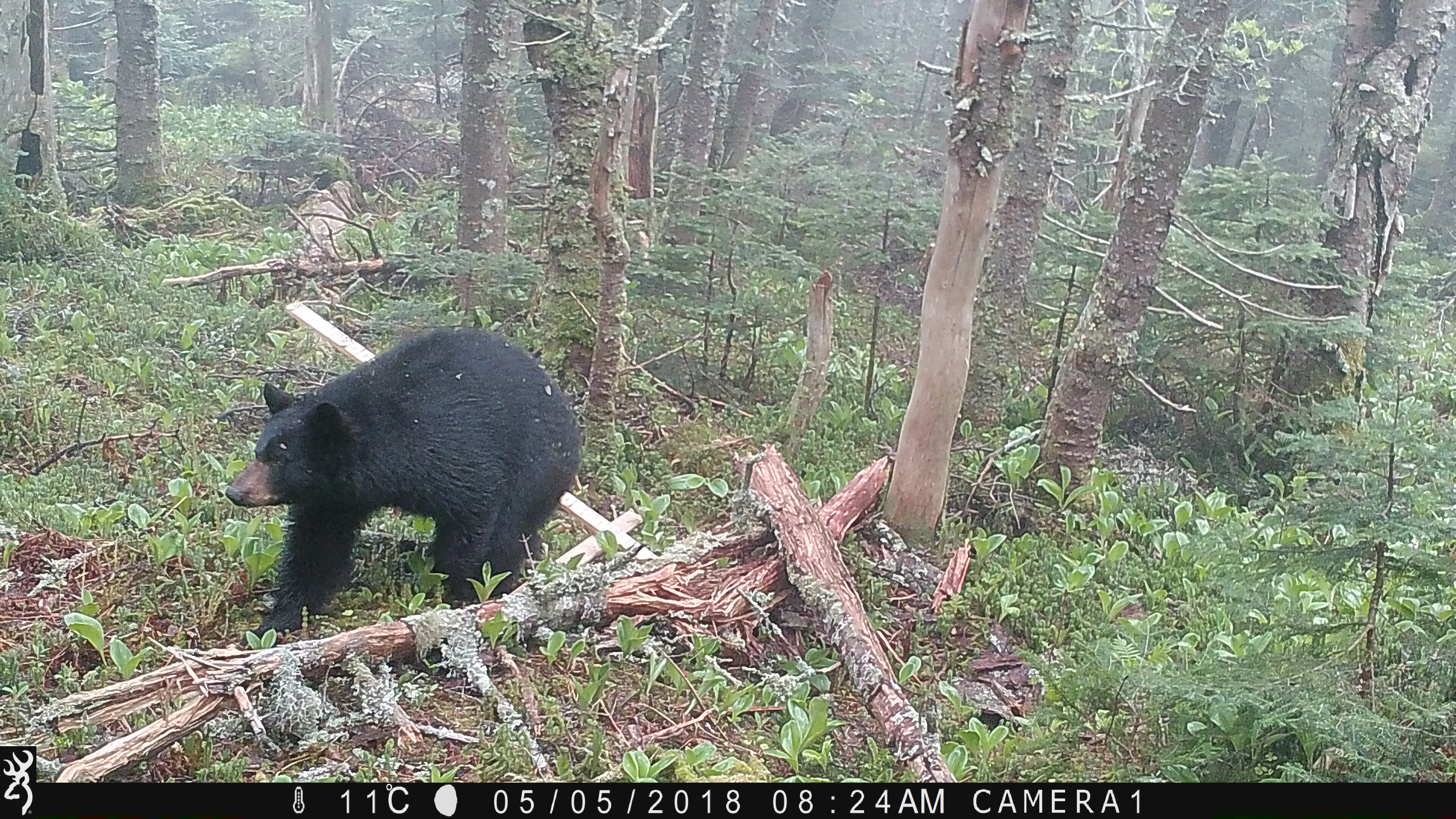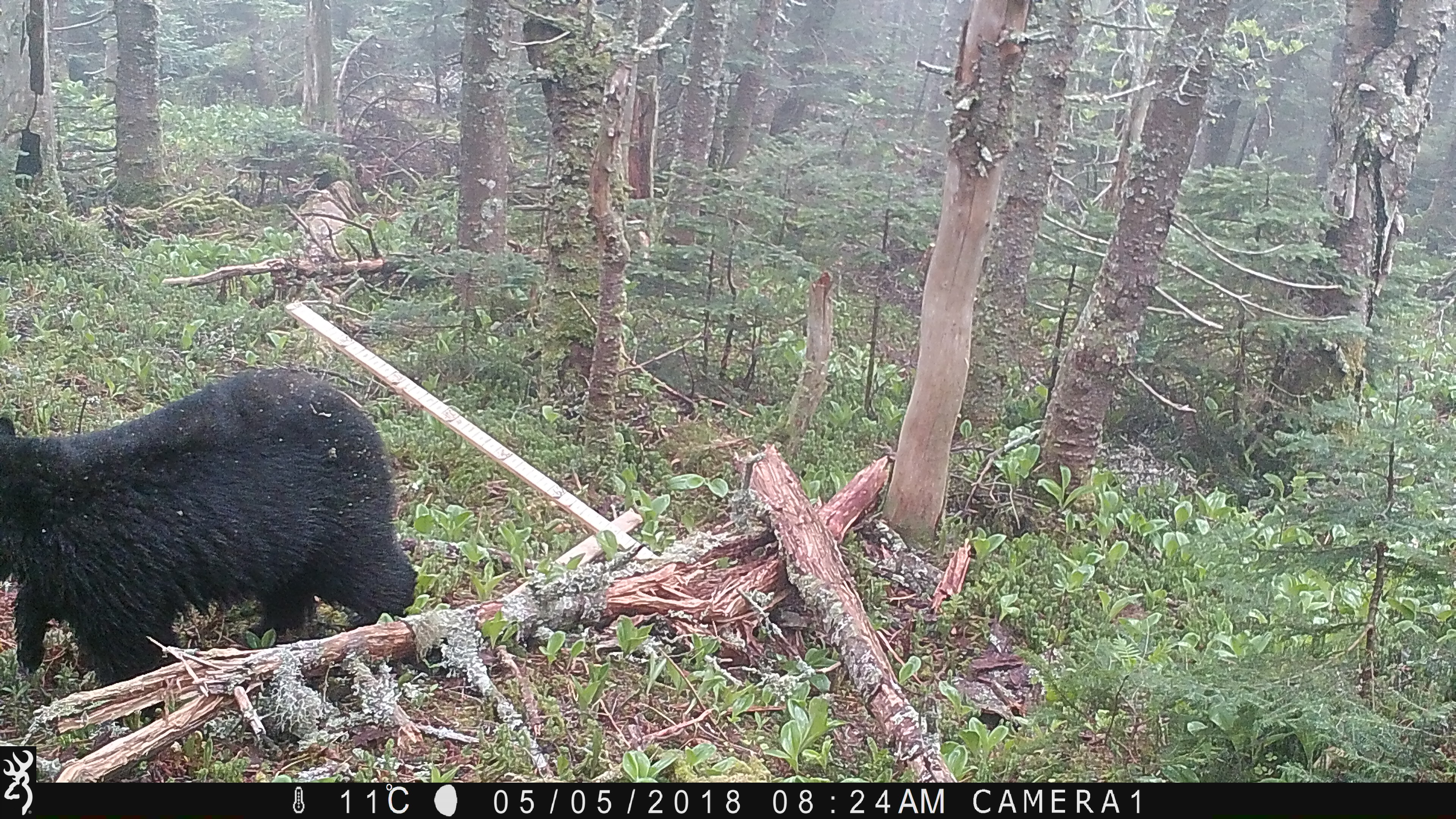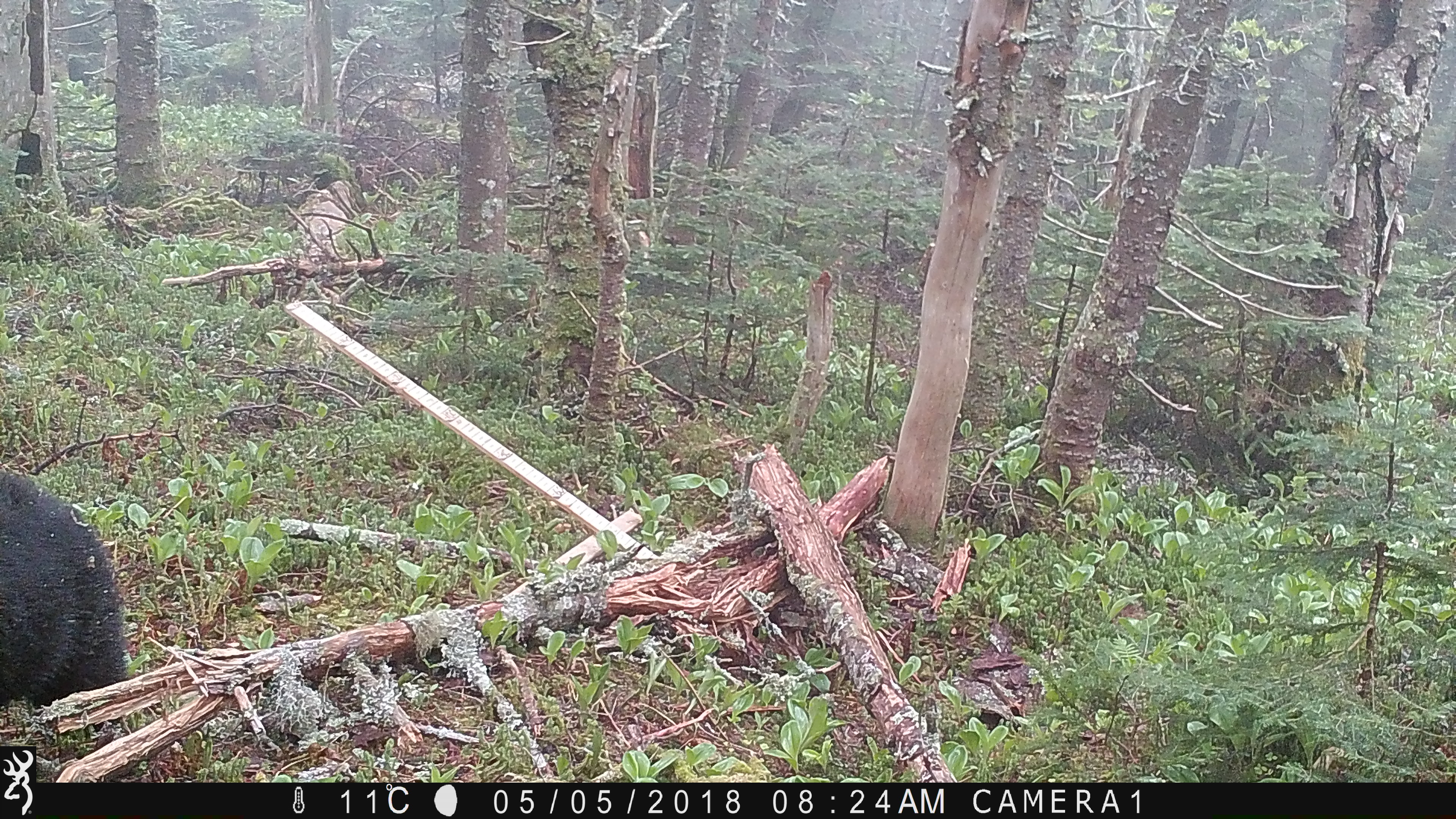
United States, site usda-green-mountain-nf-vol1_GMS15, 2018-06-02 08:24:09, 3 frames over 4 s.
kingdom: Animalia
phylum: Chordata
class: Mammalia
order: Carnivora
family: Ursidae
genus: Ursus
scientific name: Ursus americanus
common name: black bear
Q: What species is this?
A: Black bear (Ursus americanus).